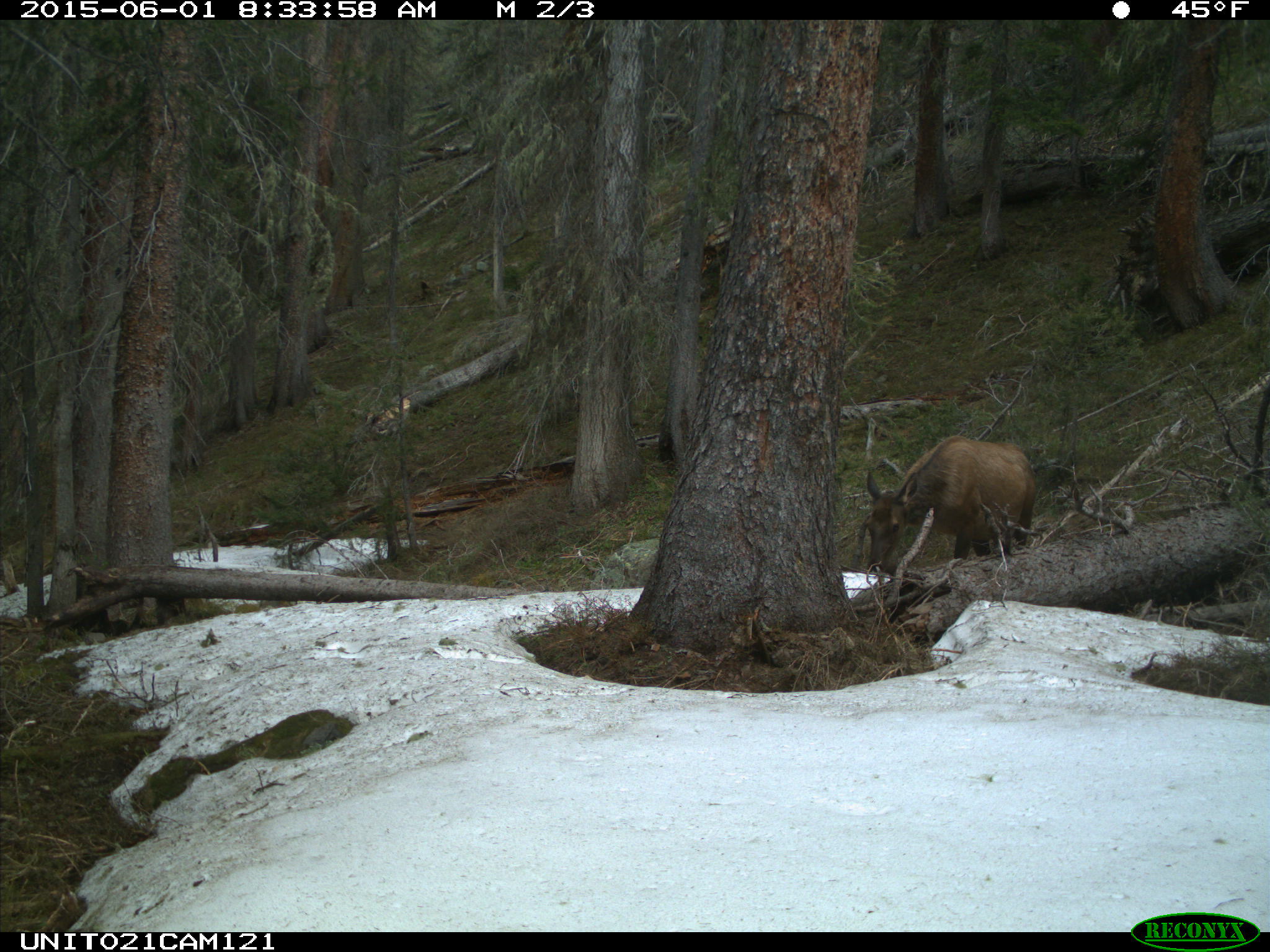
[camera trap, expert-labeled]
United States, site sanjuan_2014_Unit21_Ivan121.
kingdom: Animalia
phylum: Chordata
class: Mammalia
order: Artiodactyla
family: Cervidae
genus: Cervus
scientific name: Cervus elaphus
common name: red deer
Cervus elaphus (red deer).